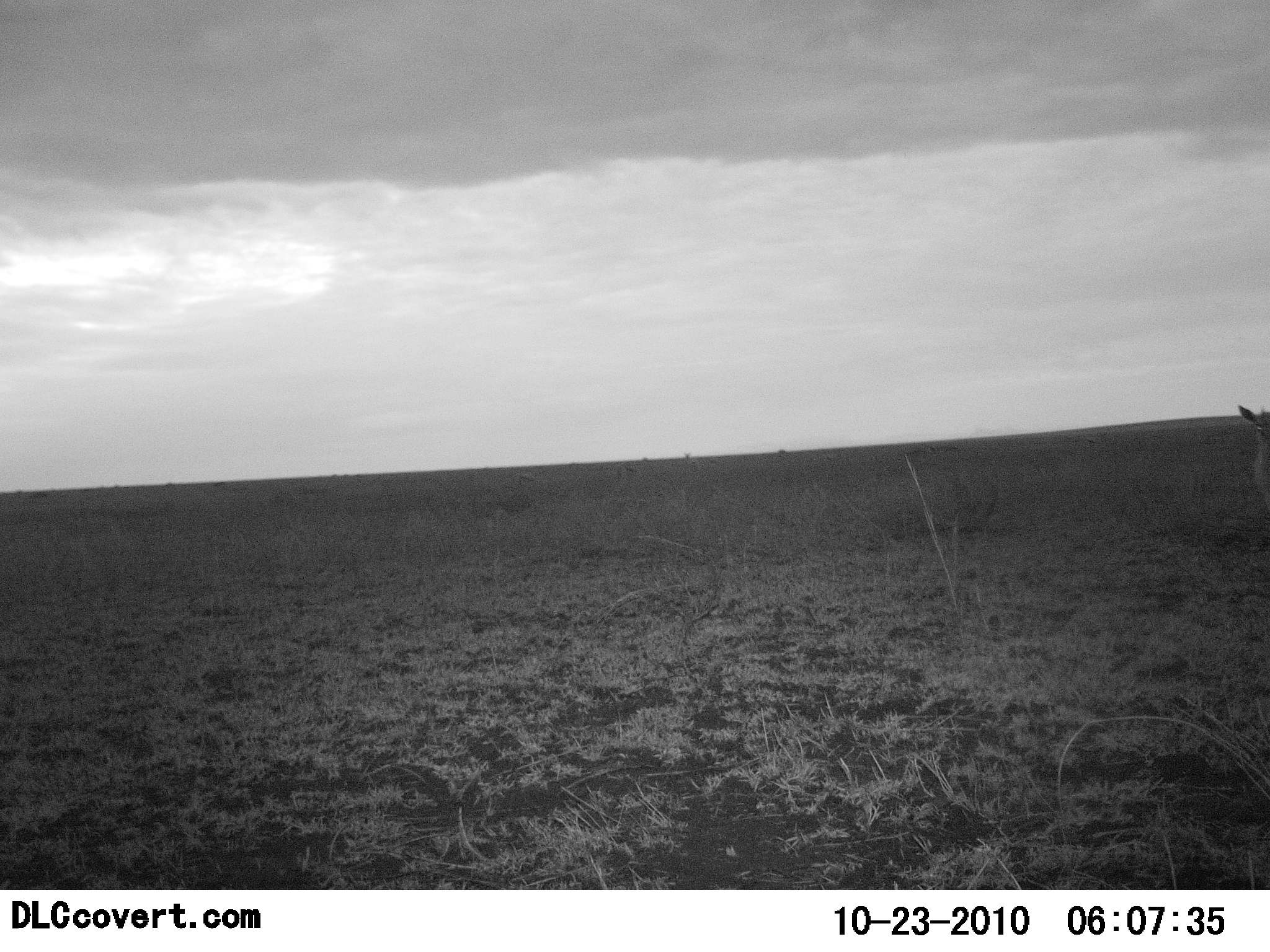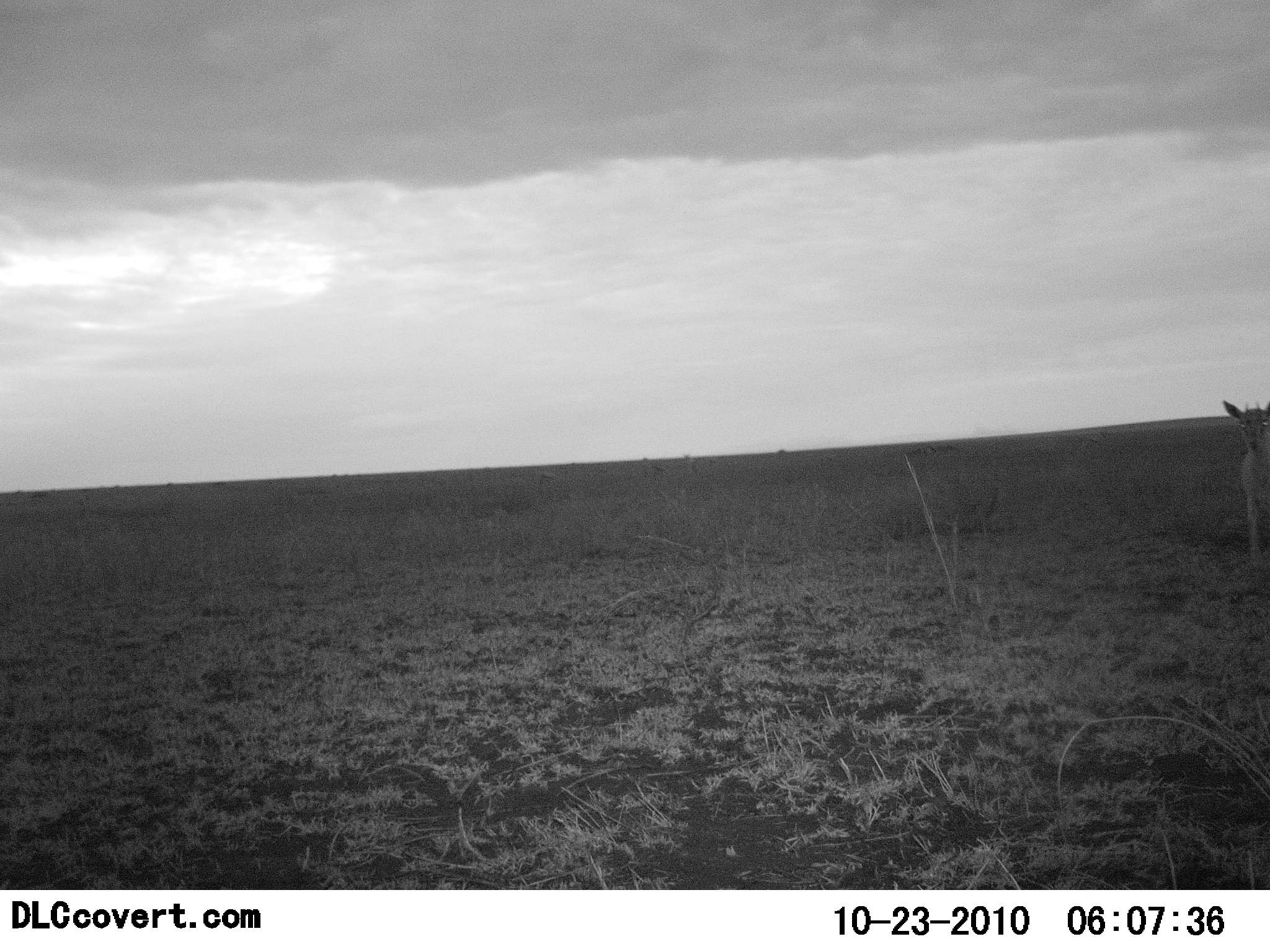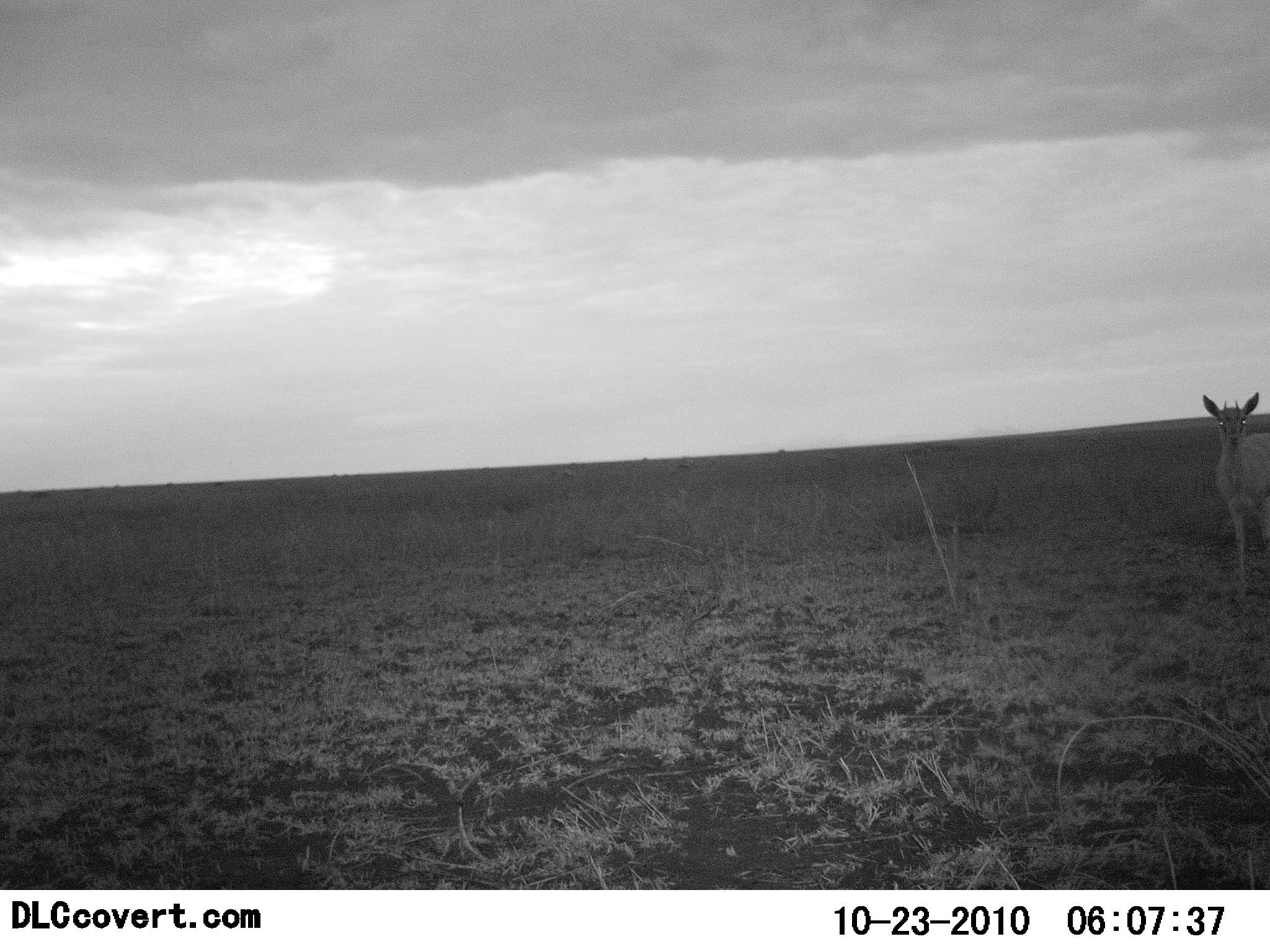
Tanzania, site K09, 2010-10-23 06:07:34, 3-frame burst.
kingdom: Animalia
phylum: Chordata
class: Mammalia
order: Artiodactyla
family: Bovidae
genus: Madoqua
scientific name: Madoqua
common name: dikdik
Dikdik (Madoqua), count 1. Behavior (volunteer vote fractions): standing 78%, resting 0%, moving 22%, interacting 0%. Young present (vote fraction): 0%. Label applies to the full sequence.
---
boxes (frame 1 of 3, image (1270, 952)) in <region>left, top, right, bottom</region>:
animal: <region>1236, 405, 1270, 500</region>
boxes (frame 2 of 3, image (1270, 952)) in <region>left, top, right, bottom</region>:
animal: <region>1222, 398, 1270, 553</region>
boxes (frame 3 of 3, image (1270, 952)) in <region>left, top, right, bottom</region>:
animal: <region>1202, 393, 1270, 591</region>